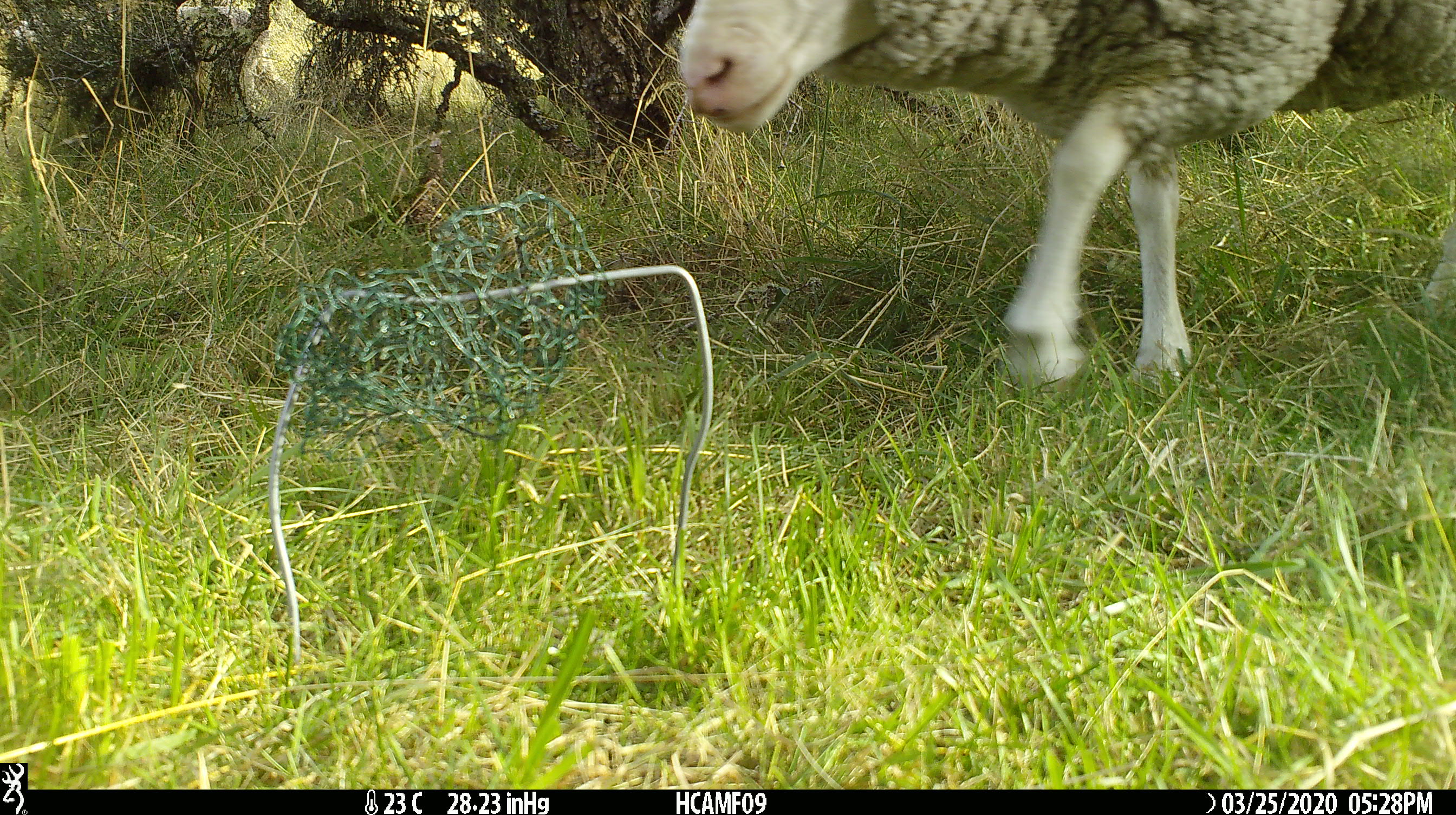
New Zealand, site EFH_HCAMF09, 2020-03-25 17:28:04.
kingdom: Animalia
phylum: Chordata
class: Mammalia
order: Artiodactyla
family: Bovidae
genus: Ovis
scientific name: Ovis aries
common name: domestic sheep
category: sheep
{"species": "sheep (domestic sheep) (Ovis aries)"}